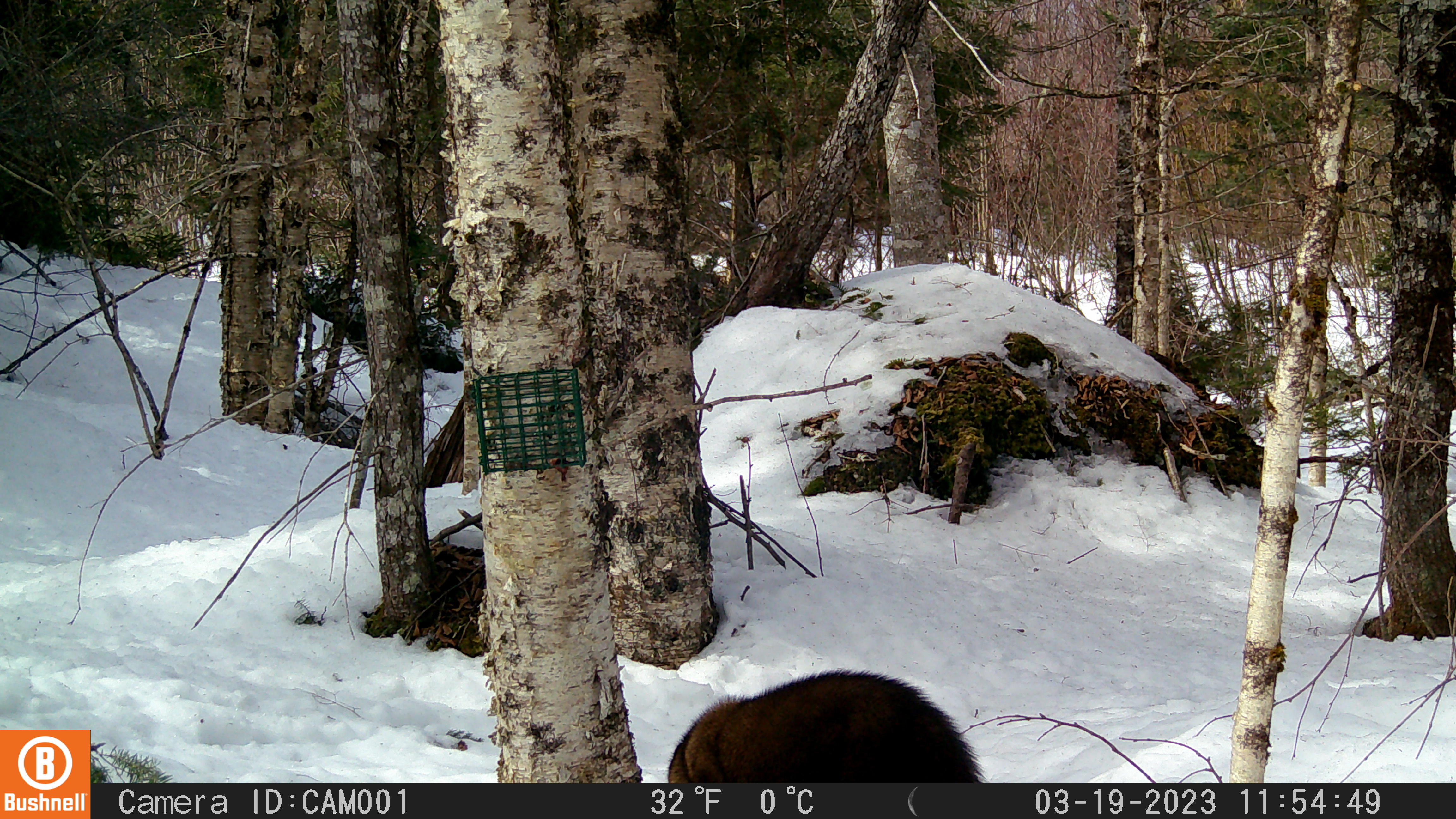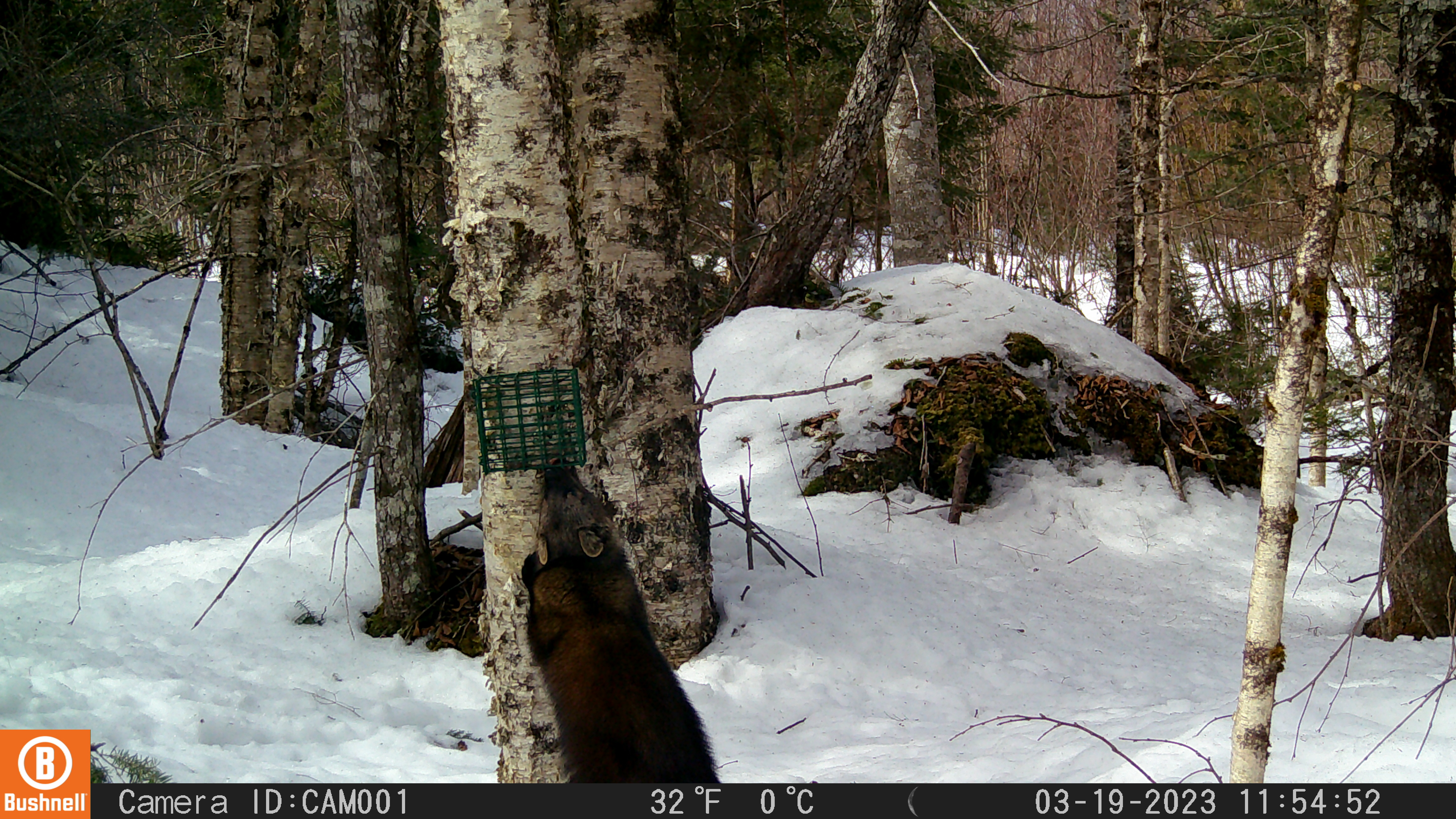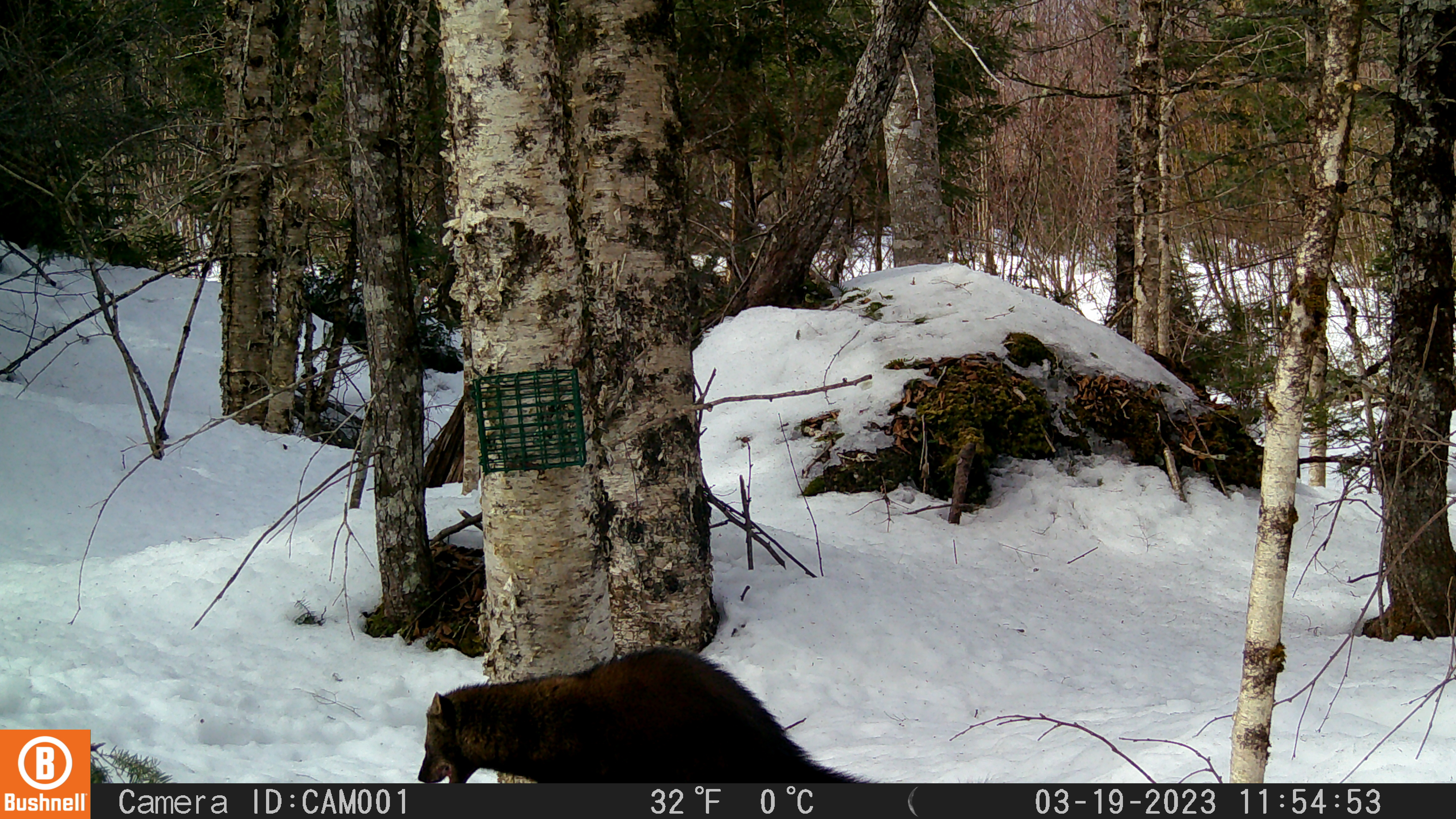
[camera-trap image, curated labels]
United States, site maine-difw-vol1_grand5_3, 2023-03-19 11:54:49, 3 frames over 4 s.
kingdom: Animalia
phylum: Chordata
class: Mammalia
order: Carnivora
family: Mustelidae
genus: Pekania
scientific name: Pekania pennanti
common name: fisher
Fisher (Pekania pennanti).